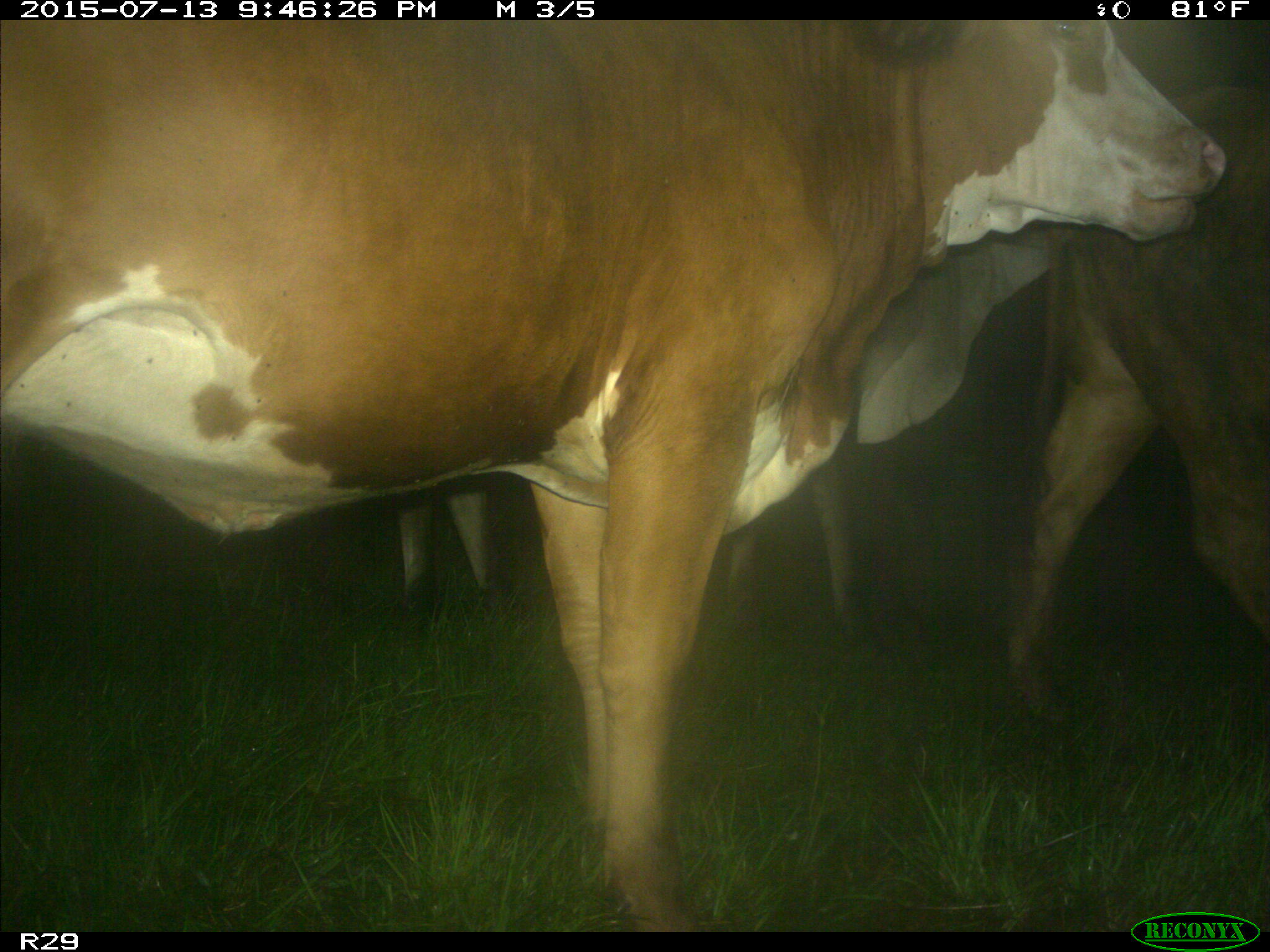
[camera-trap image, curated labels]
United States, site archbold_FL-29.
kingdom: Animalia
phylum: Chordata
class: Mammalia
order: Artiodactyla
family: Bovidae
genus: Bos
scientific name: Bos taurus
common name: domestic cow